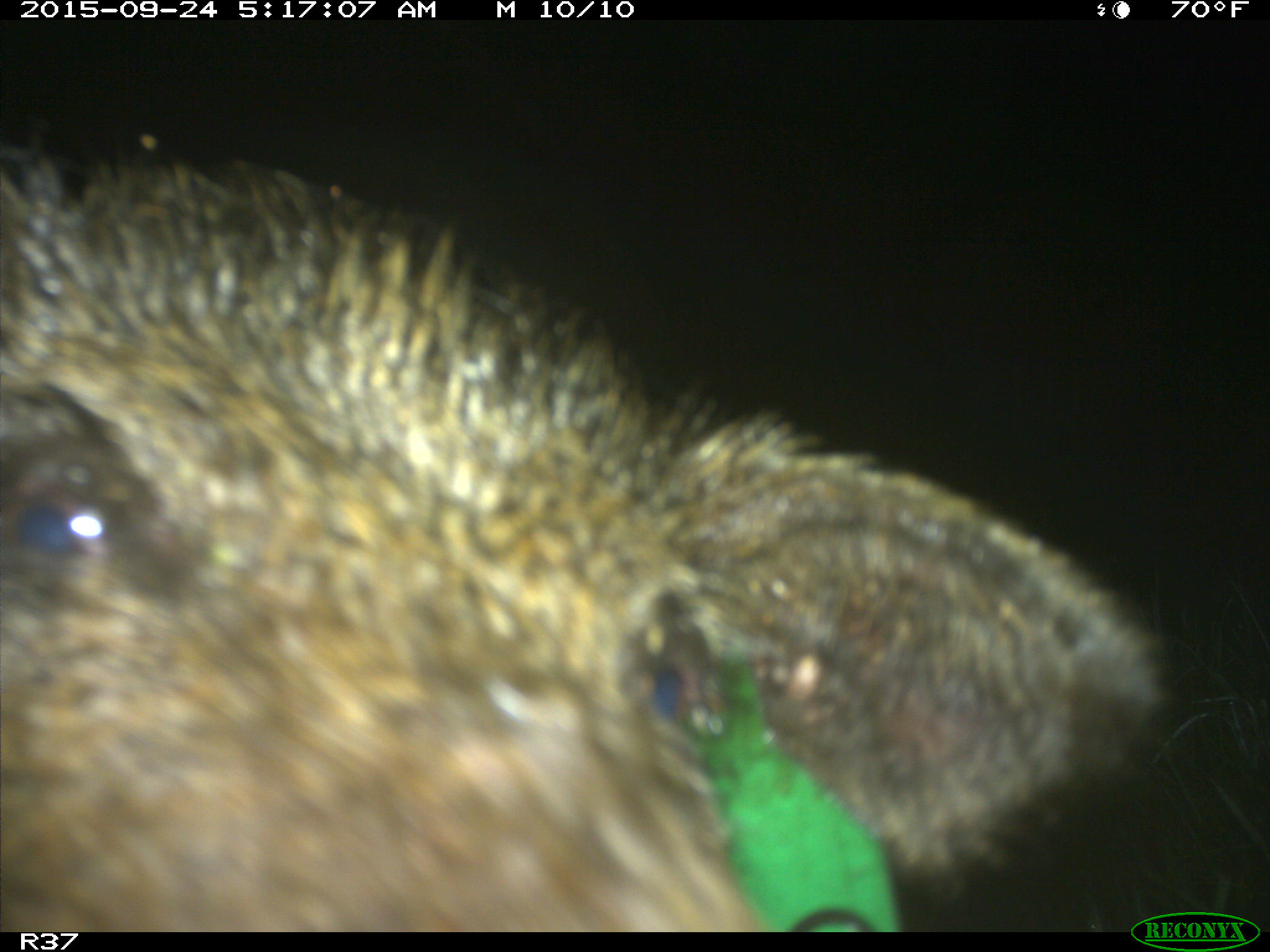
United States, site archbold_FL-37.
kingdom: Animalia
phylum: Chordata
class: Mammalia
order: Artiodactyla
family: Suidae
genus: Sus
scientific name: Sus scrofa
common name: wild boar